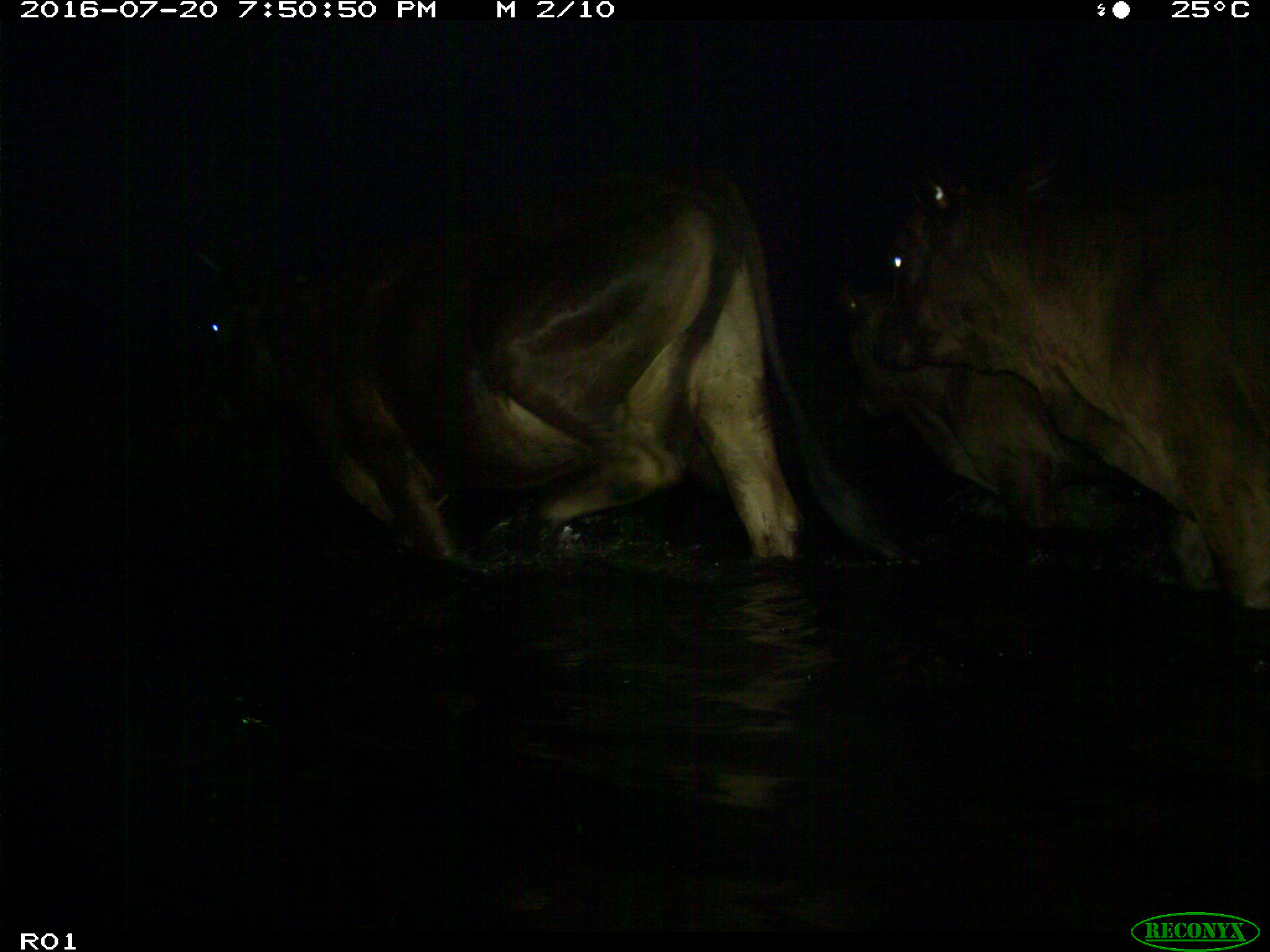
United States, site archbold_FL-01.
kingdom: Animalia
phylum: Chordata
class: Mammalia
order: Artiodactyla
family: Bovidae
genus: Bos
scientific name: Bos taurus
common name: domestic cow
Bos taurus (domestic cow).